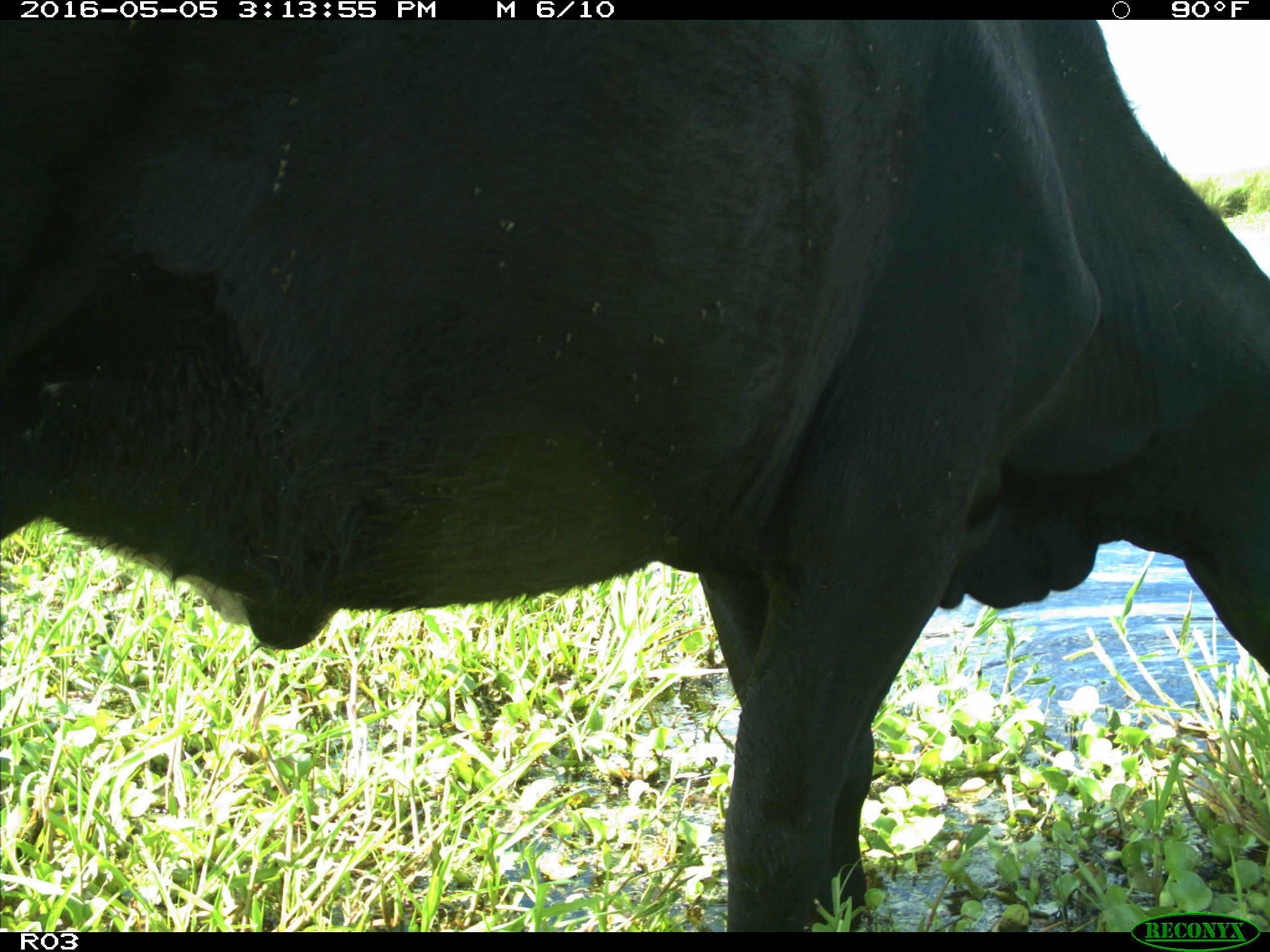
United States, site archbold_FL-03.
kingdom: Animalia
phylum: Chordata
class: Mammalia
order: Artiodactyla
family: Bovidae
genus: Bos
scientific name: Bos taurus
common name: domestic cow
Bos taurus (domestic cow).